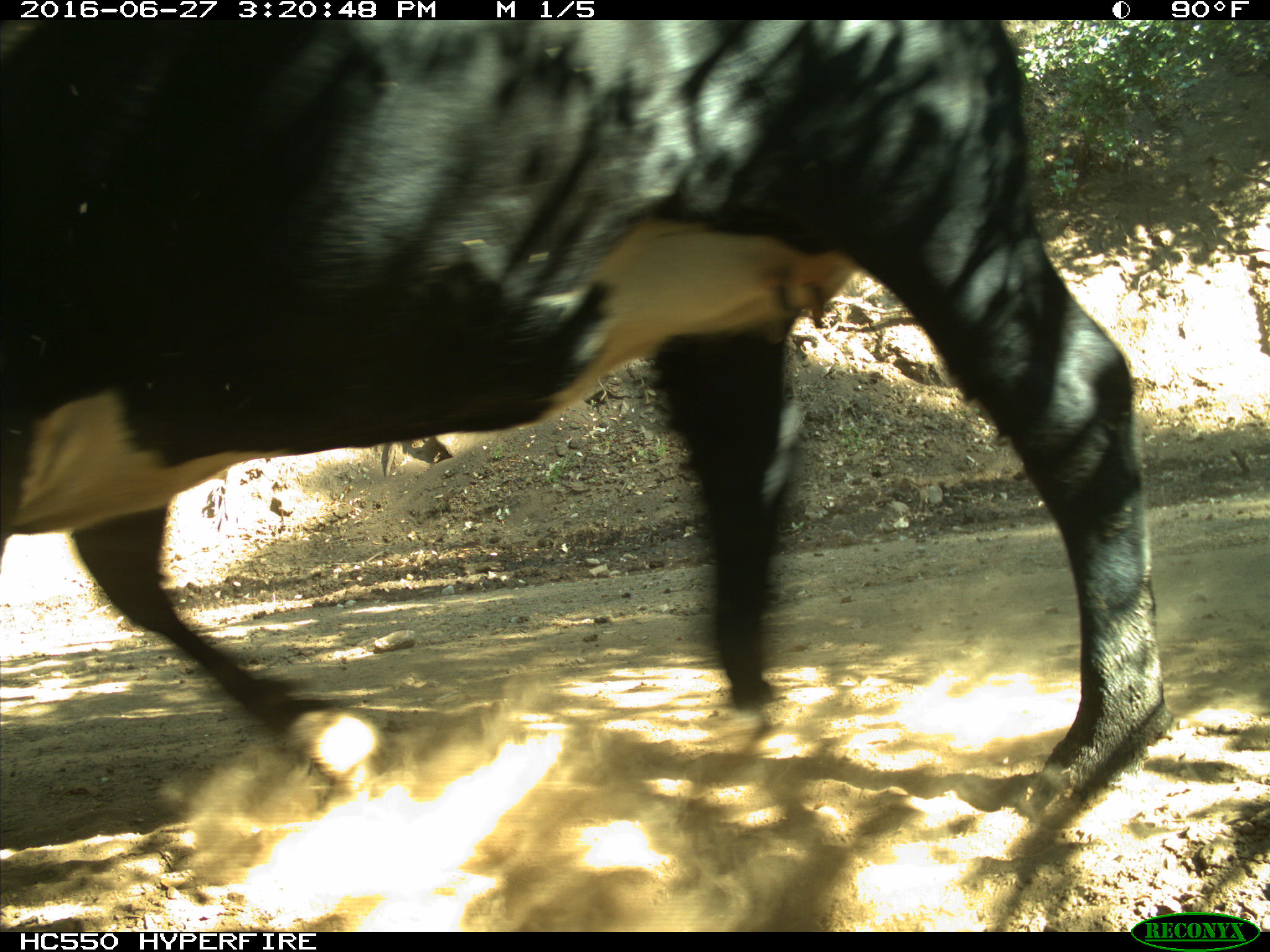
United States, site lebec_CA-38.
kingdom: Animalia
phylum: Chordata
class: Mammalia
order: Artiodactyla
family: Bovidae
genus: Bos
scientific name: Bos taurus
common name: domestic cow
Bos taurus (domestic cow).